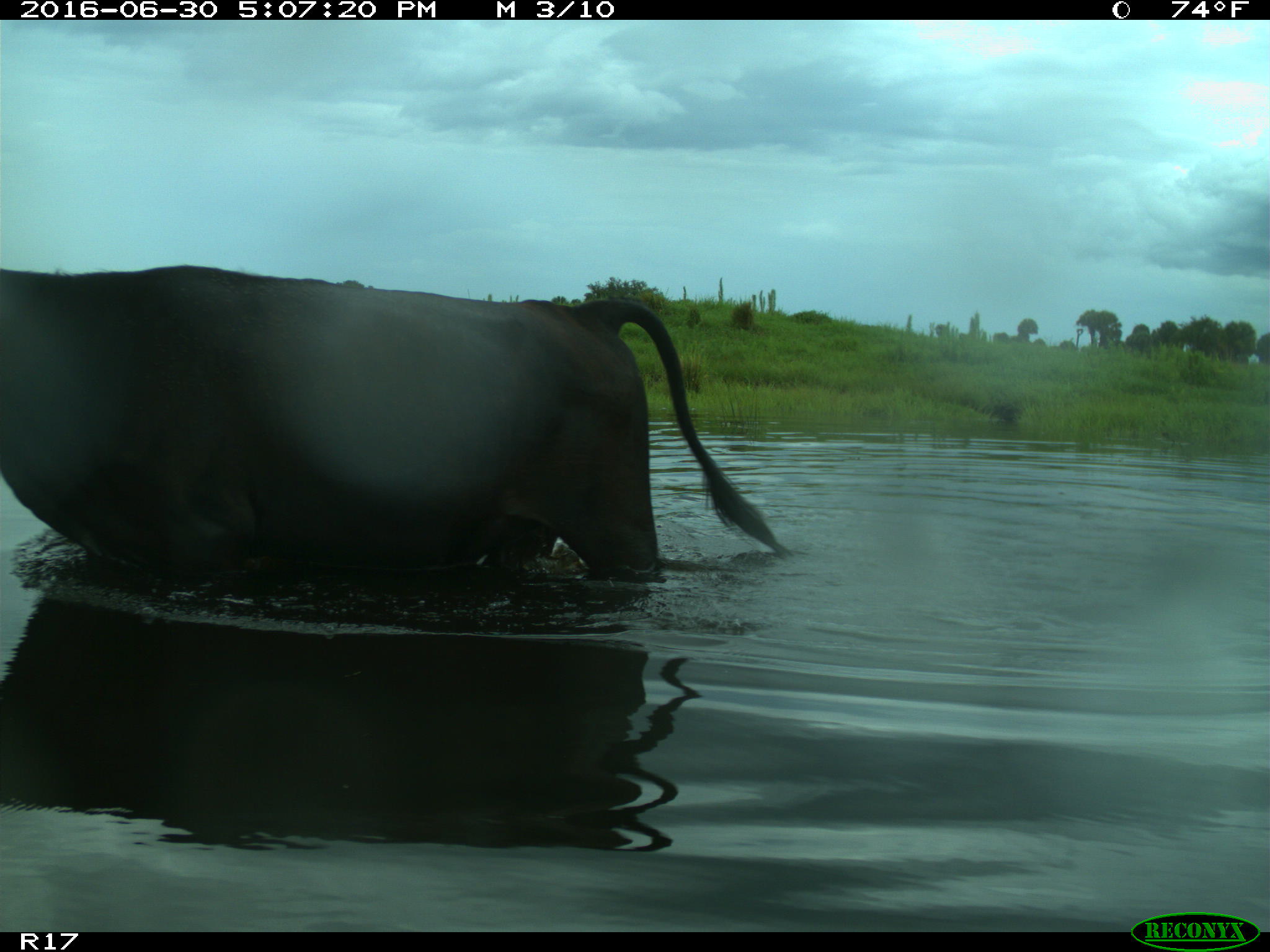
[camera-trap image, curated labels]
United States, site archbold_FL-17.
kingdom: Animalia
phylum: Chordata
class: Mammalia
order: Artiodactyla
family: Bovidae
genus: Bos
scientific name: Bos taurus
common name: domestic cow